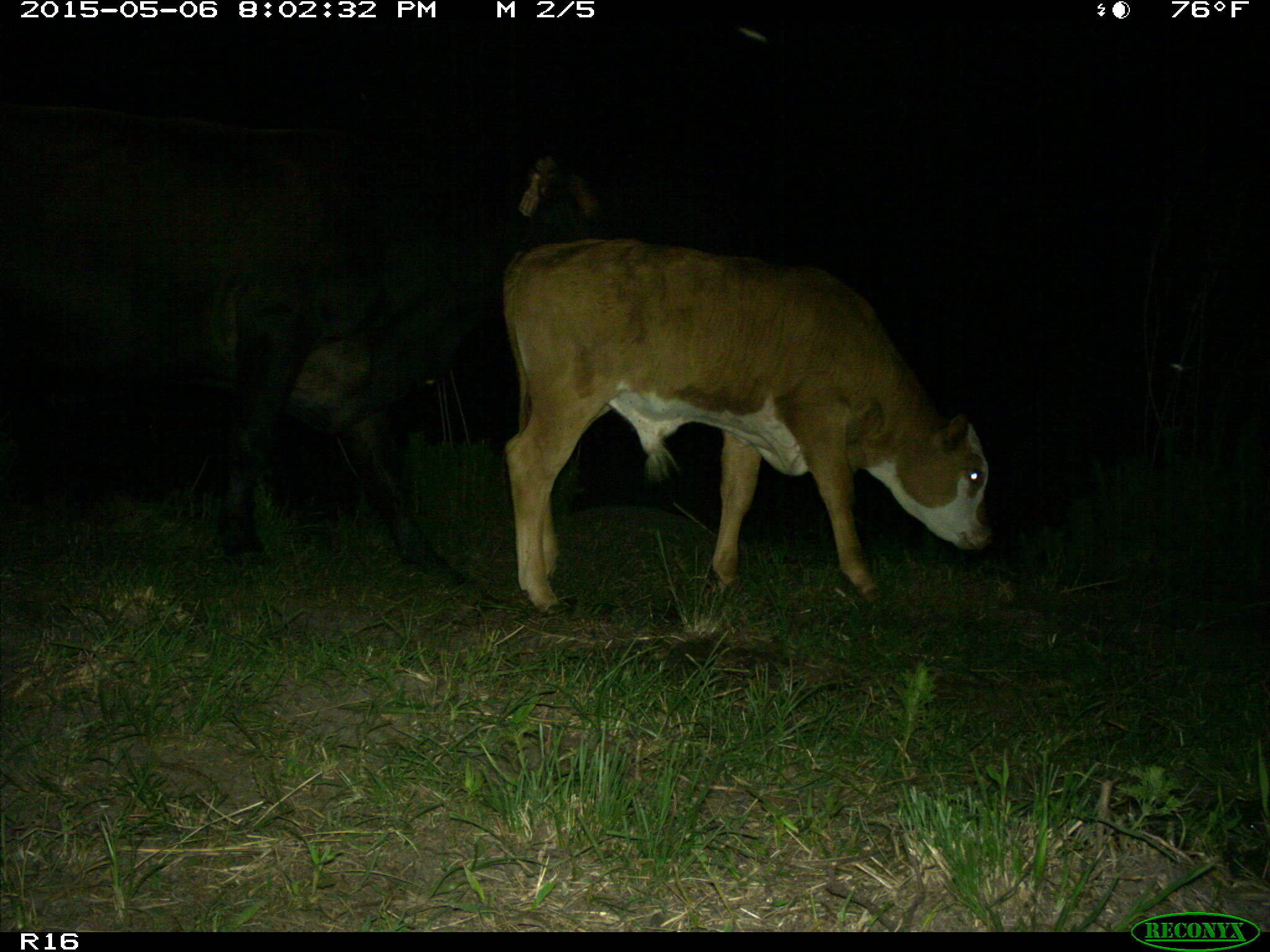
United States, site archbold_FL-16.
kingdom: Animalia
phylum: Chordata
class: Mammalia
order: Artiodactyla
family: Bovidae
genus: Bos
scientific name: Bos taurus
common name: domestic cow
Bos taurus (domestic cow).